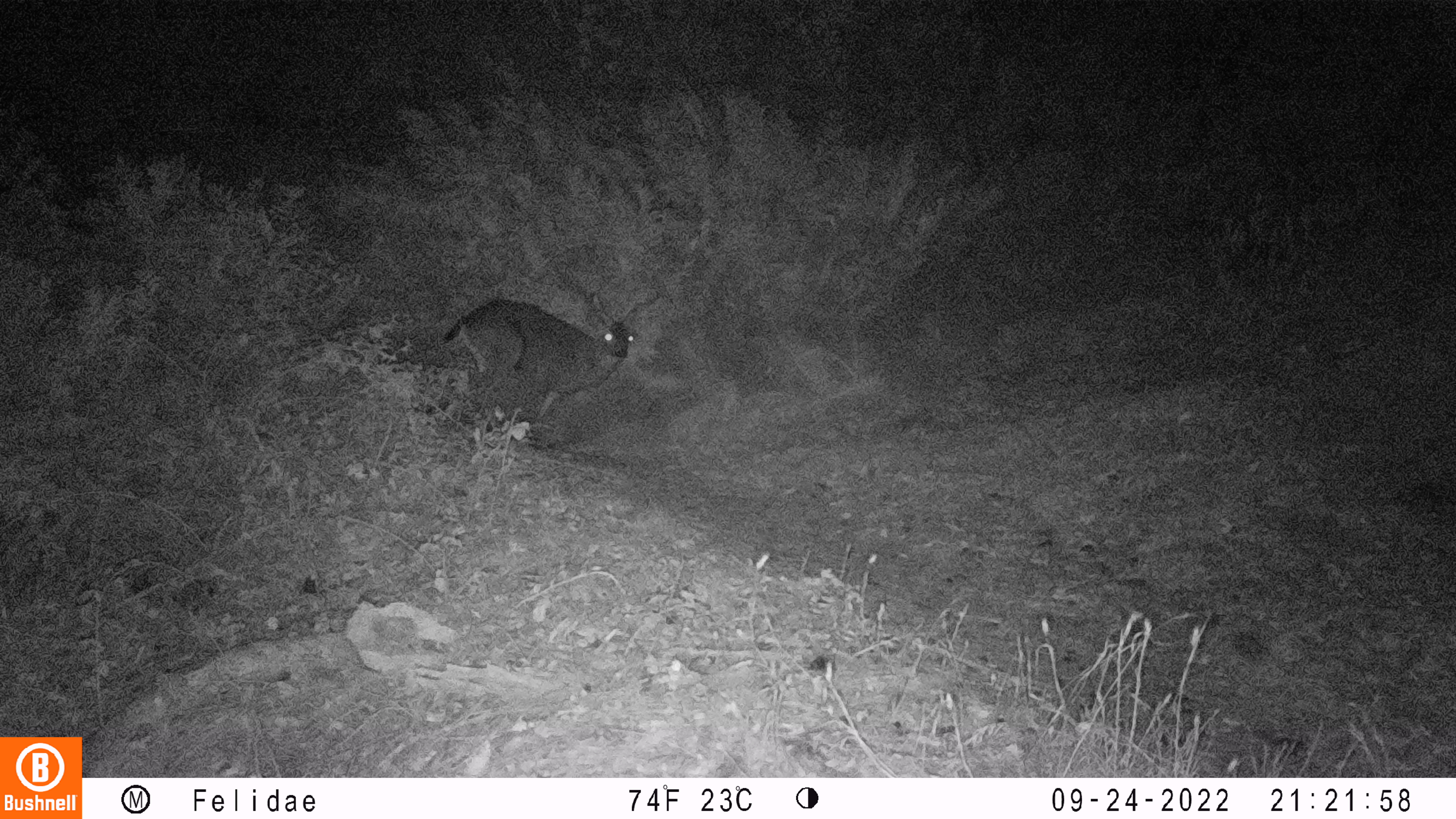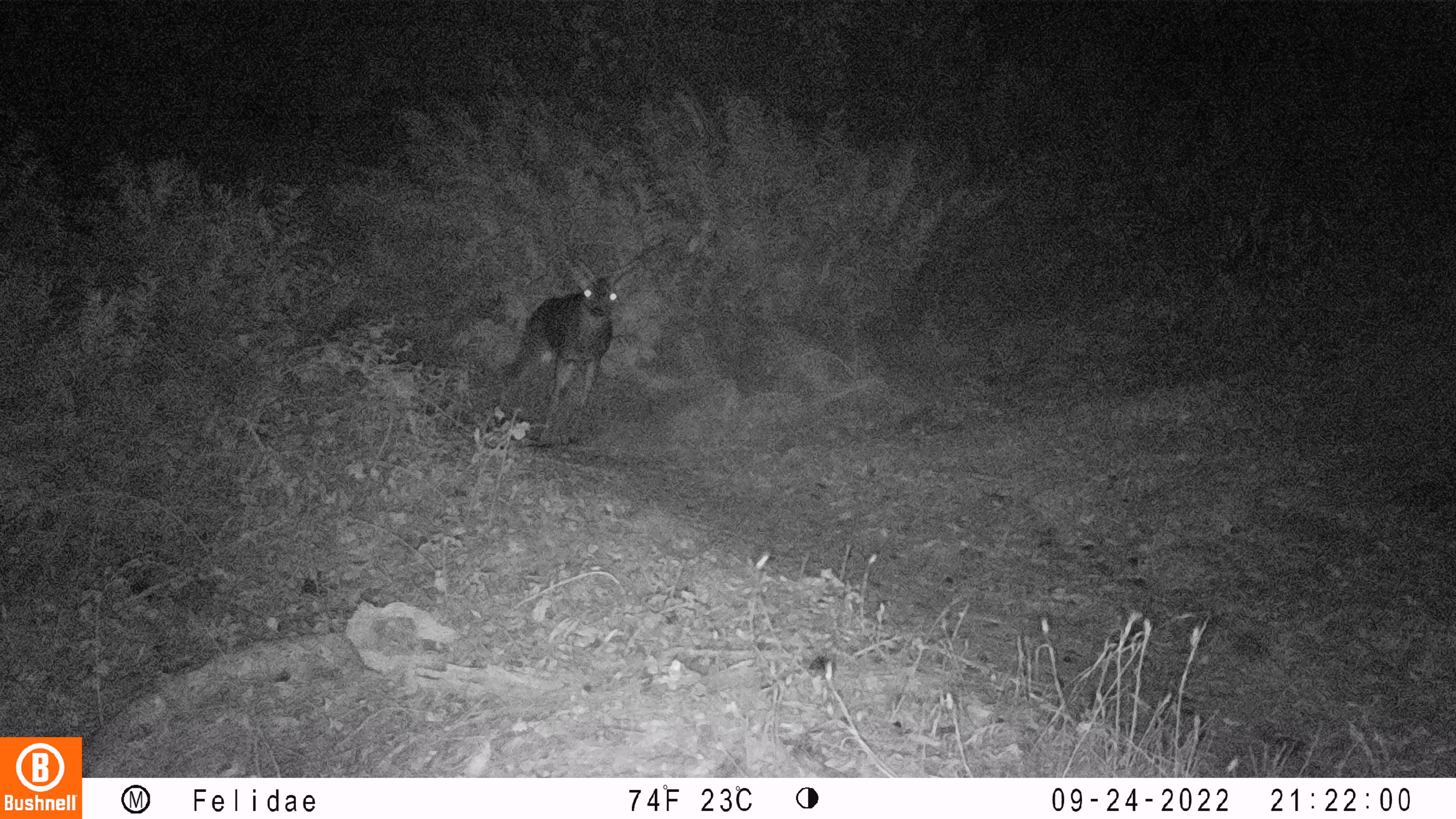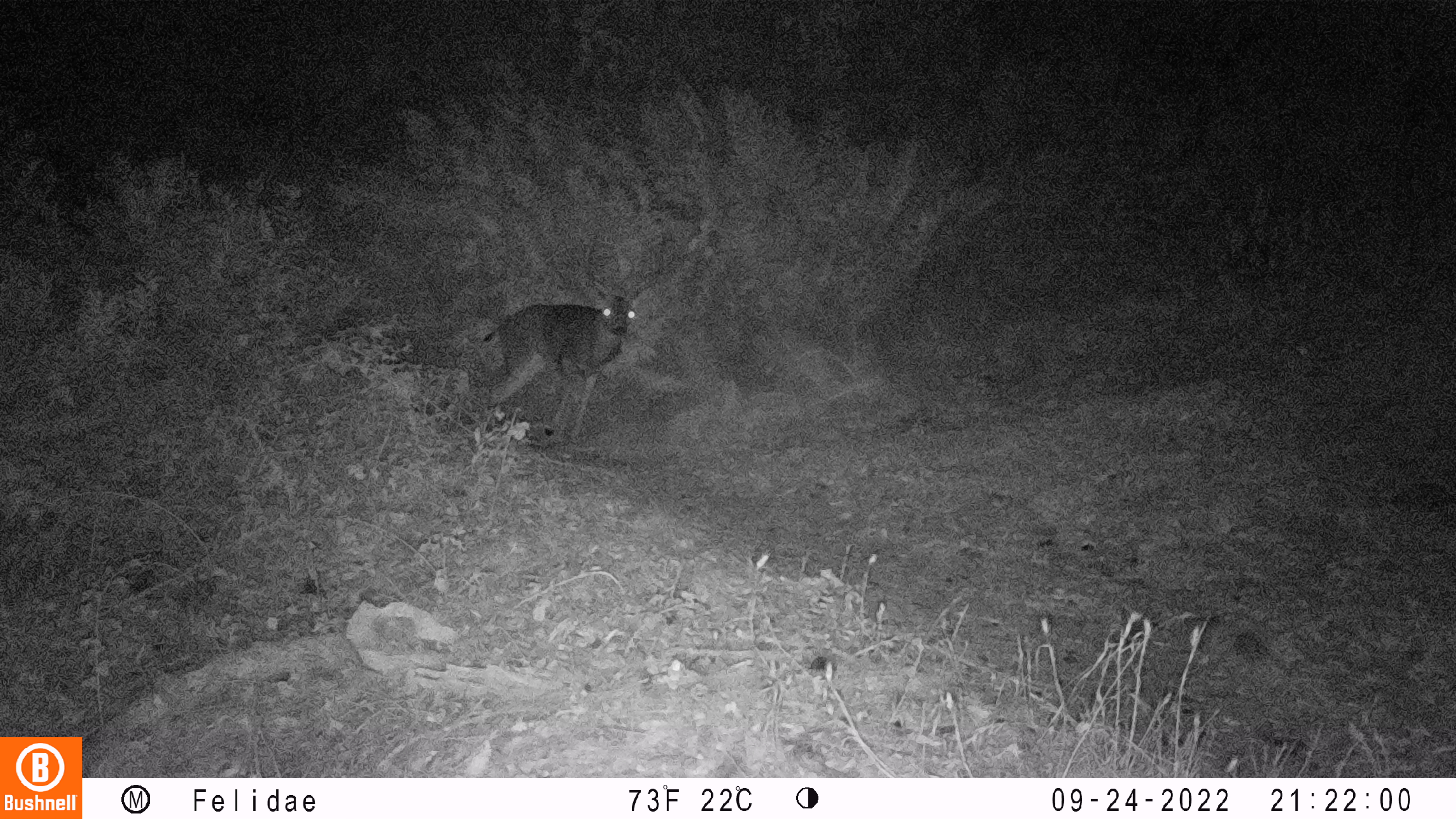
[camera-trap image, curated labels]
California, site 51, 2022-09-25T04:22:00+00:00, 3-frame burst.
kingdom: Animalia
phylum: Chordata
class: Mammalia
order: Artiodactyla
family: Cervidae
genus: Odocoileus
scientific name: Odocoileus hemionus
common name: mule deer